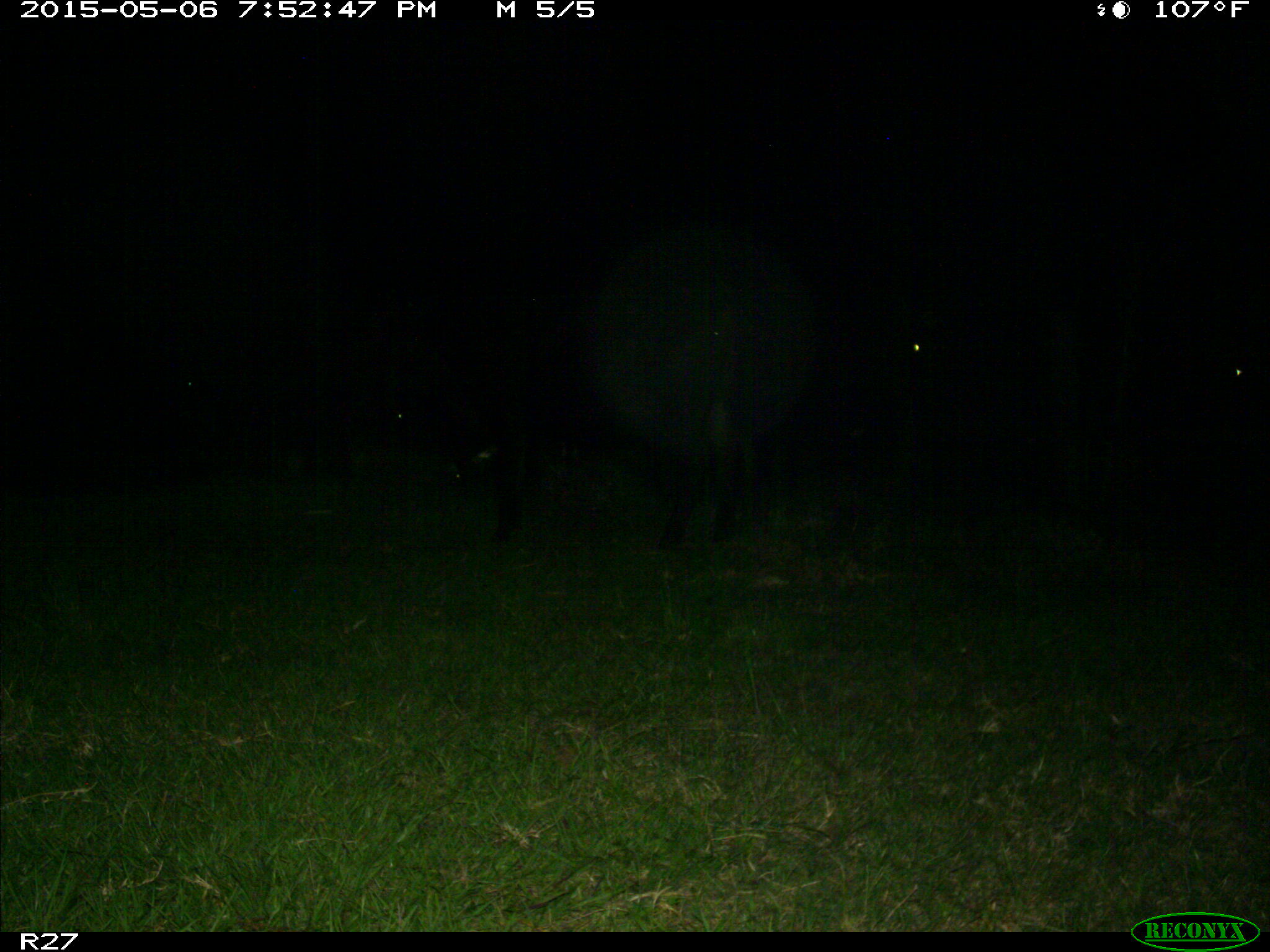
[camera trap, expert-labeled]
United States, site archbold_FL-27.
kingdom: Animalia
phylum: Chordata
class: Mammalia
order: Artiodactyla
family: Bovidae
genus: Bos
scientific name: Bos taurus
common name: domestic cow